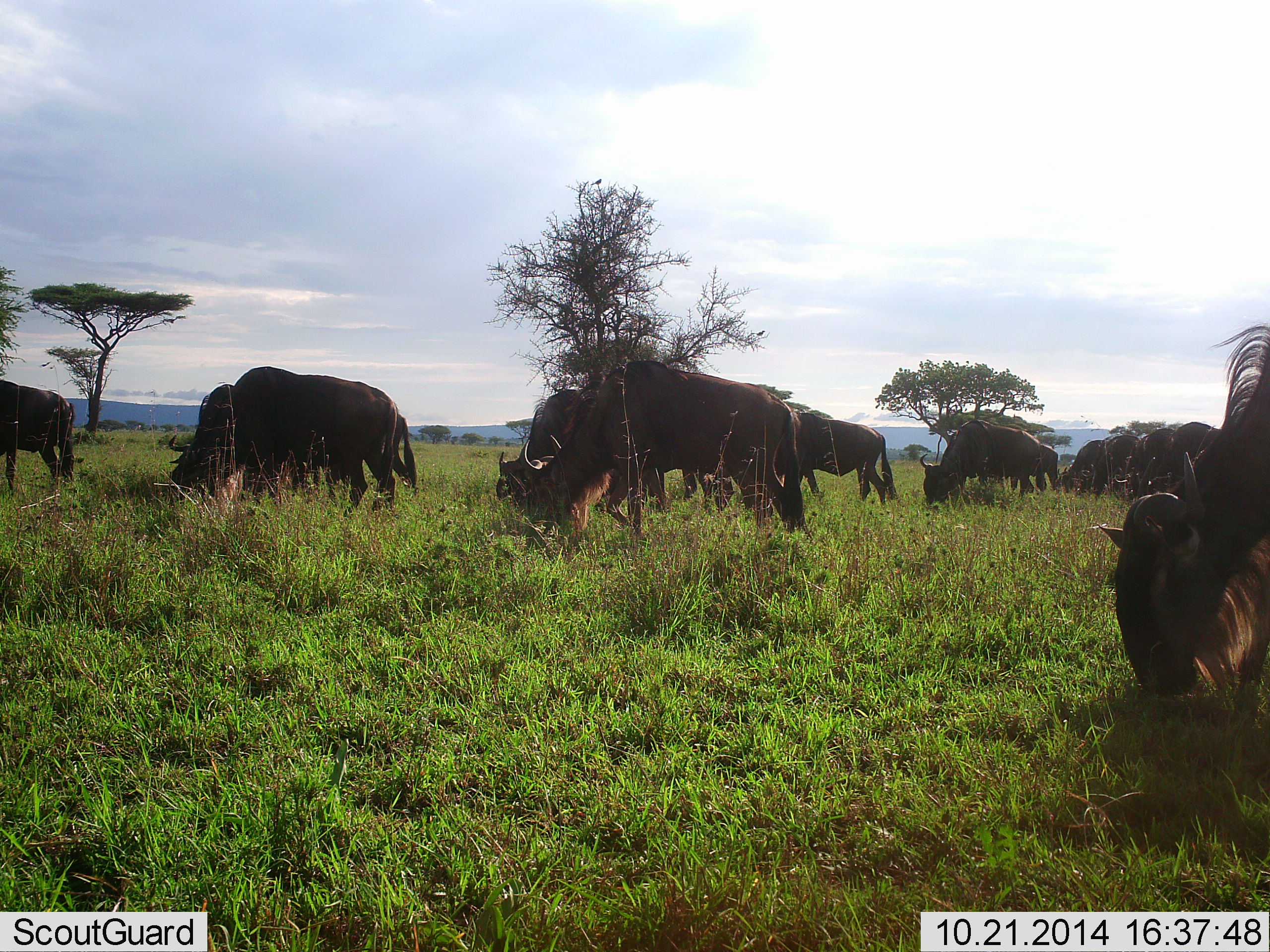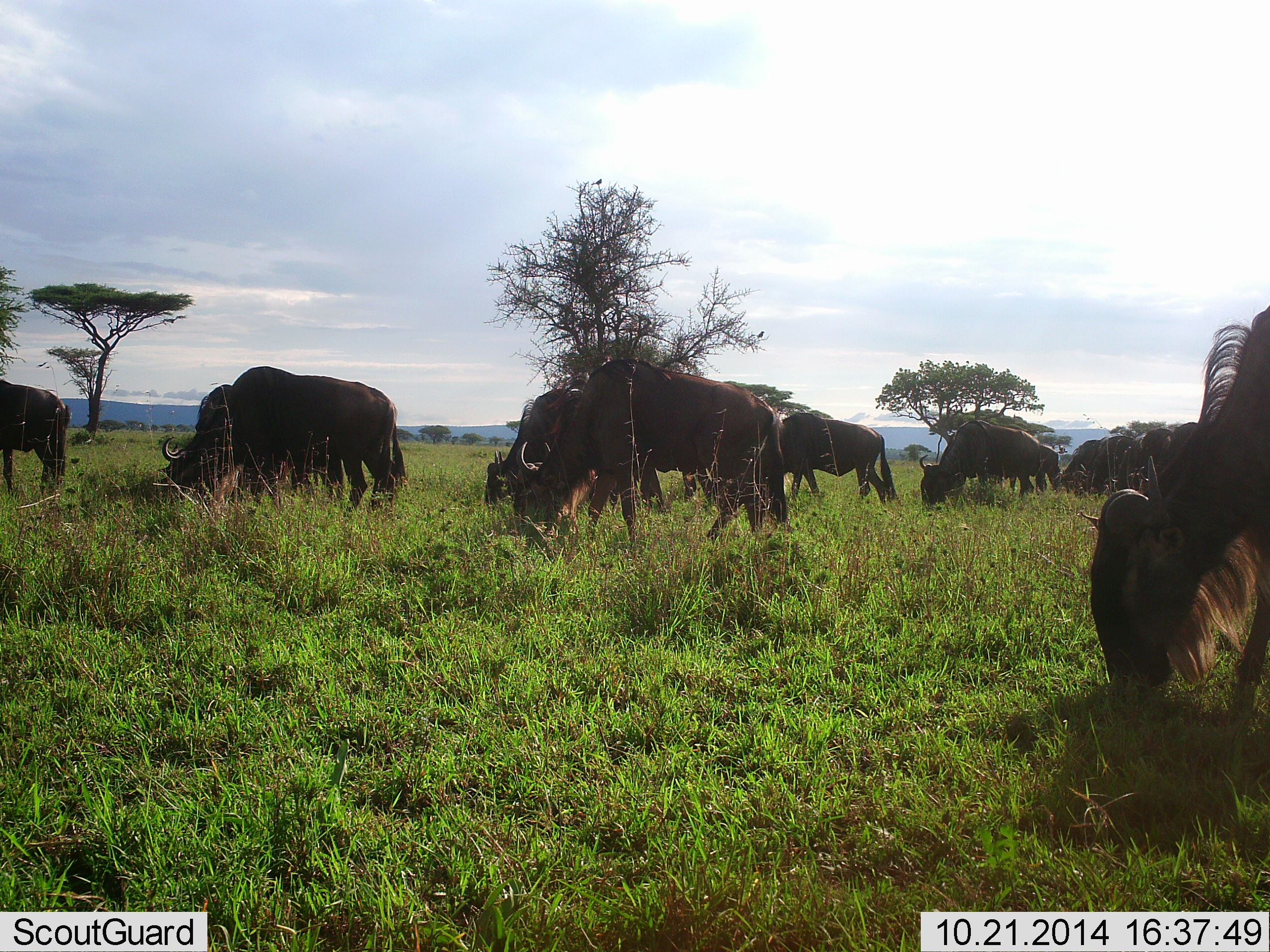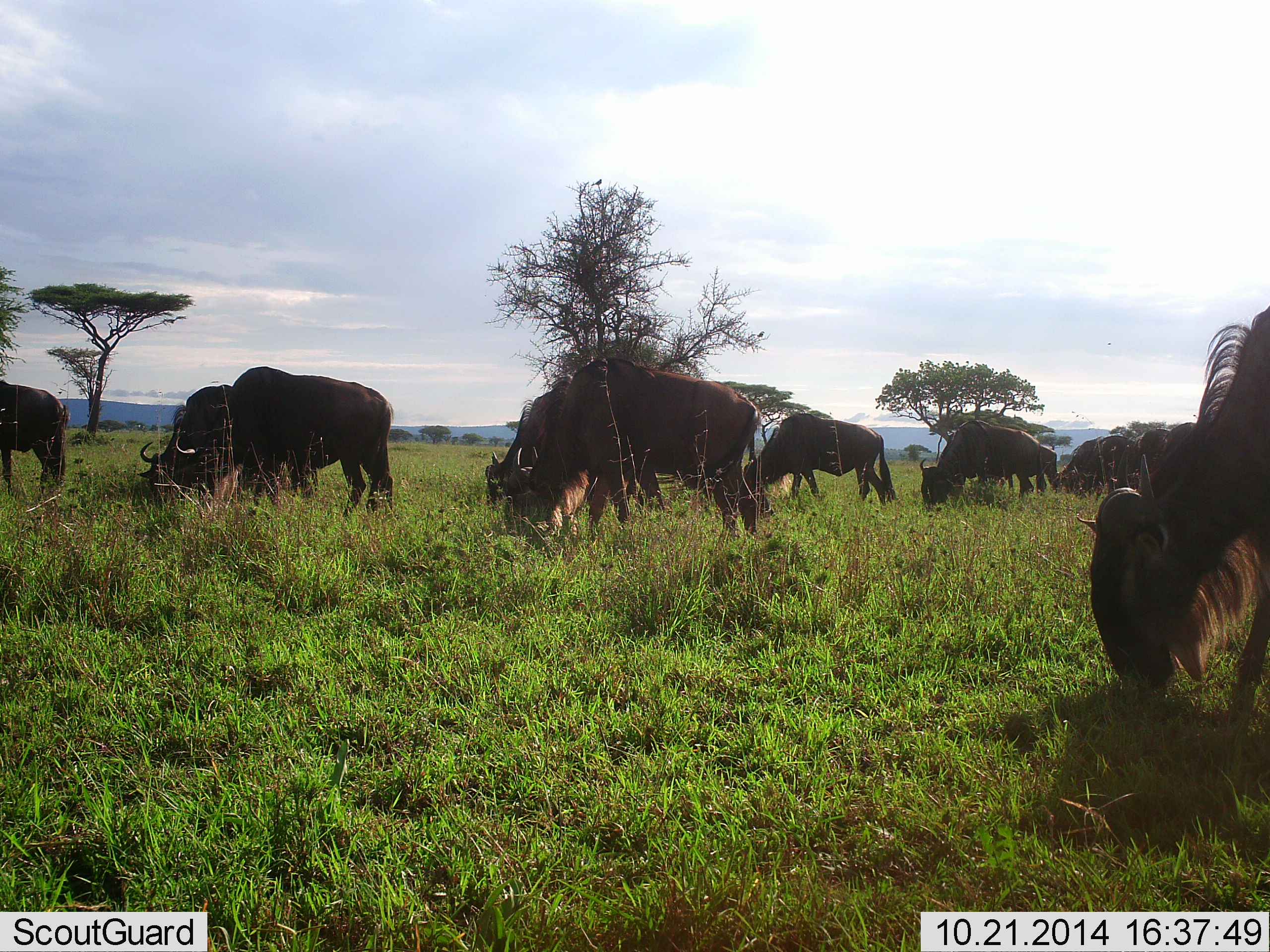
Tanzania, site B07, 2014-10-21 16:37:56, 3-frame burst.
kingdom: Animalia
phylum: Chordata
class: Mammalia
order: Artiodactyla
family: Bovidae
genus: Connochaetes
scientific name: Connochaetes taurinus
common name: blue wildebeest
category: wildebeest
Wildebeest (blue wildebeest) (Connochaetes taurinus), count 11-50. Behavior (volunteer vote fractions): standing 20%, resting 0%, moving 0%, interacting 0%. Young present (vote fraction): 0%. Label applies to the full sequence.